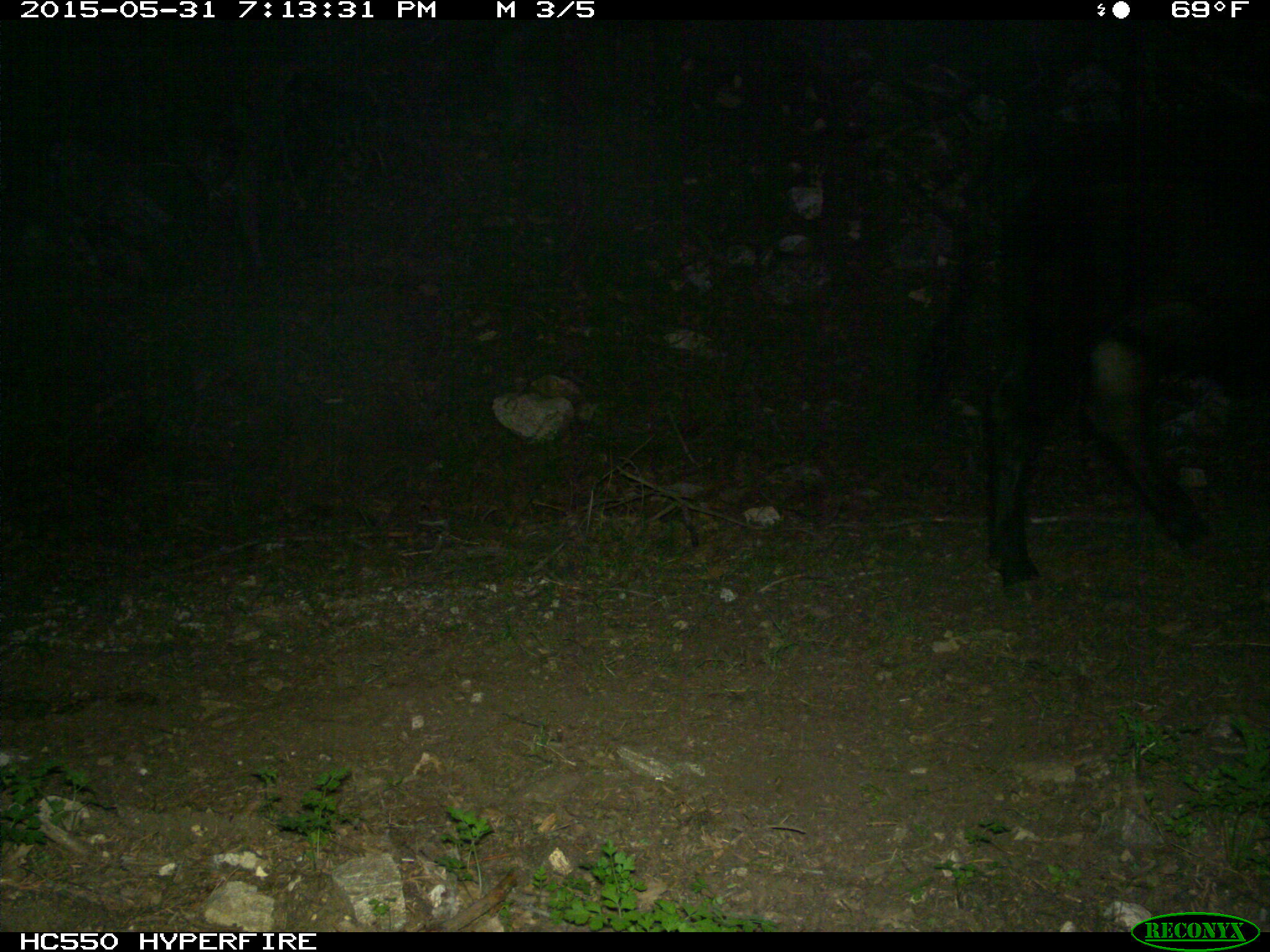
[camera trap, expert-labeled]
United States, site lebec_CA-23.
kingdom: Animalia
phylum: Chordata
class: Mammalia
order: Artiodactyla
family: Bovidae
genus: Bos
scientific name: Bos taurus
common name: domestic cow